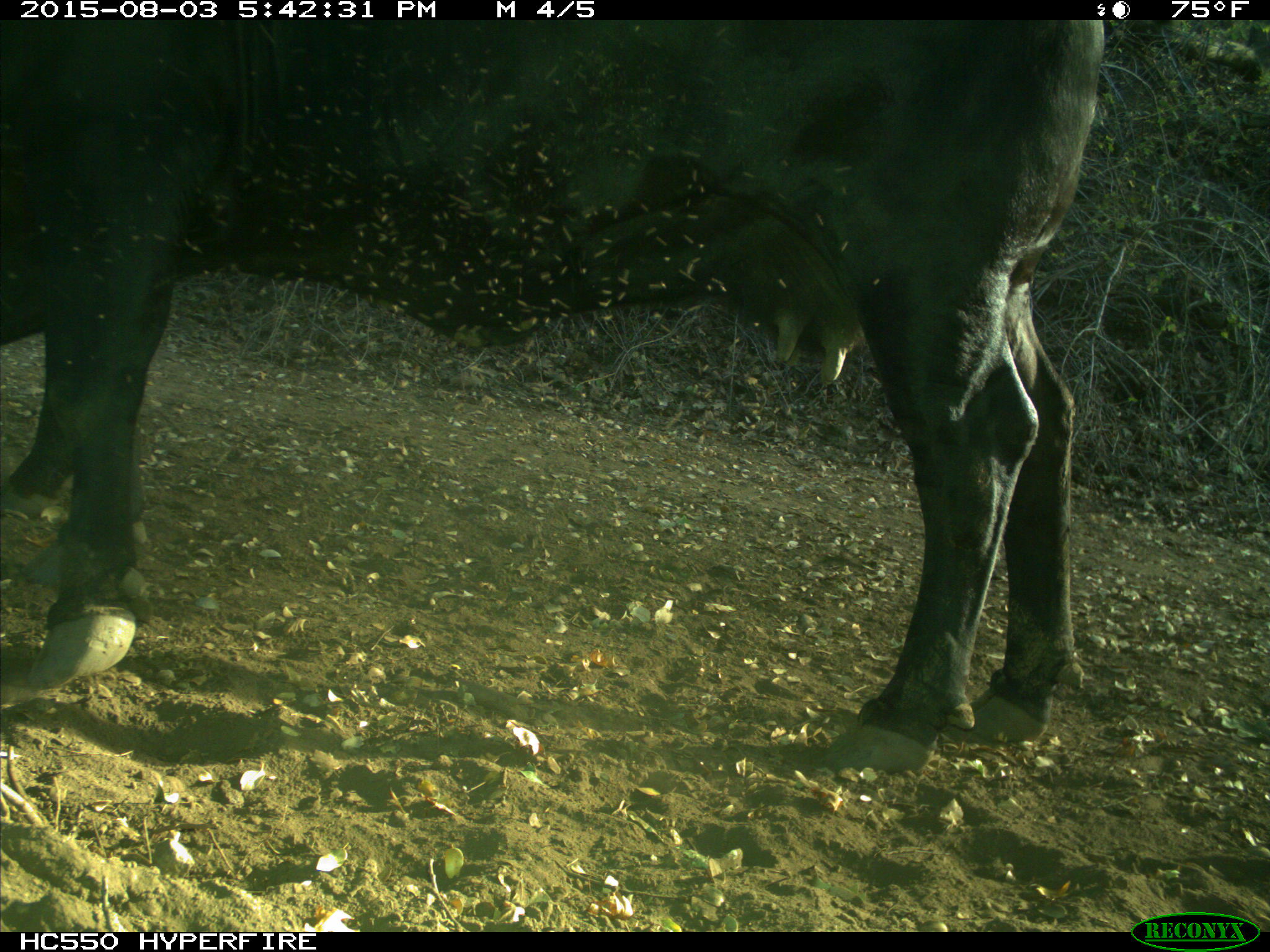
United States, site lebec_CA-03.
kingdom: Animalia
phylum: Chordata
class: Mammalia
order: Artiodactyla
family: Bovidae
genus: Bos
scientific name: Bos taurus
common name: domestic cow